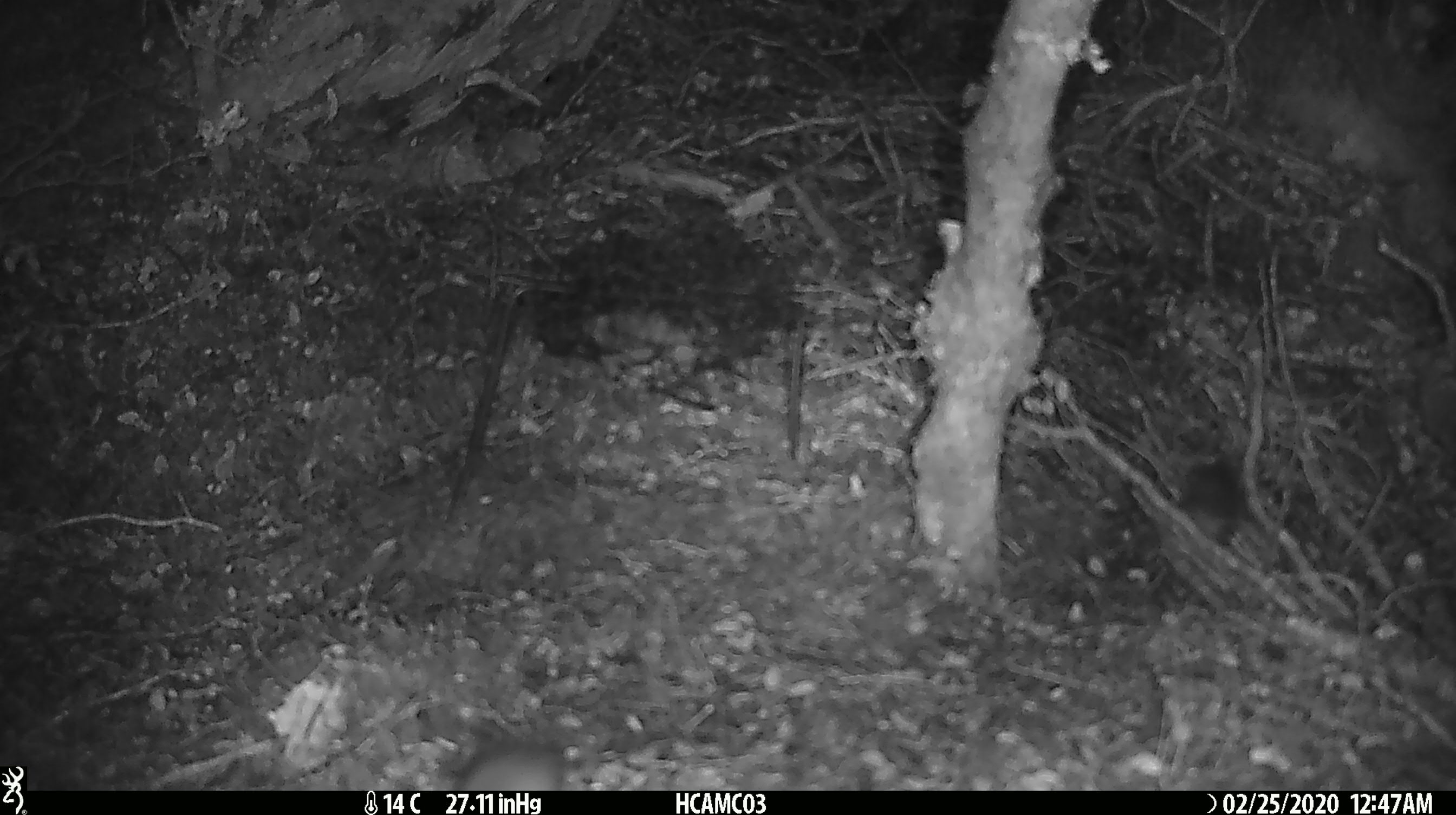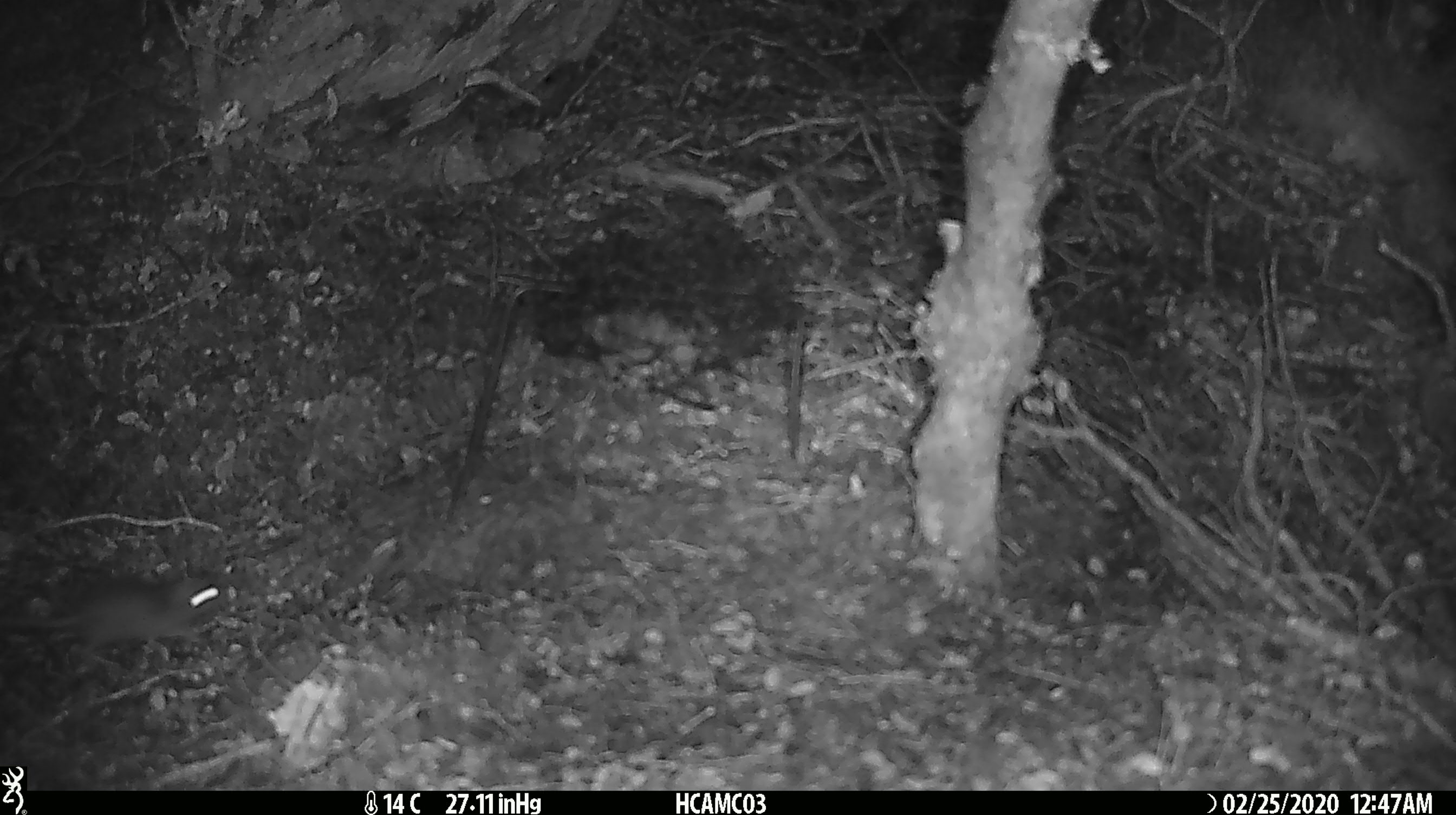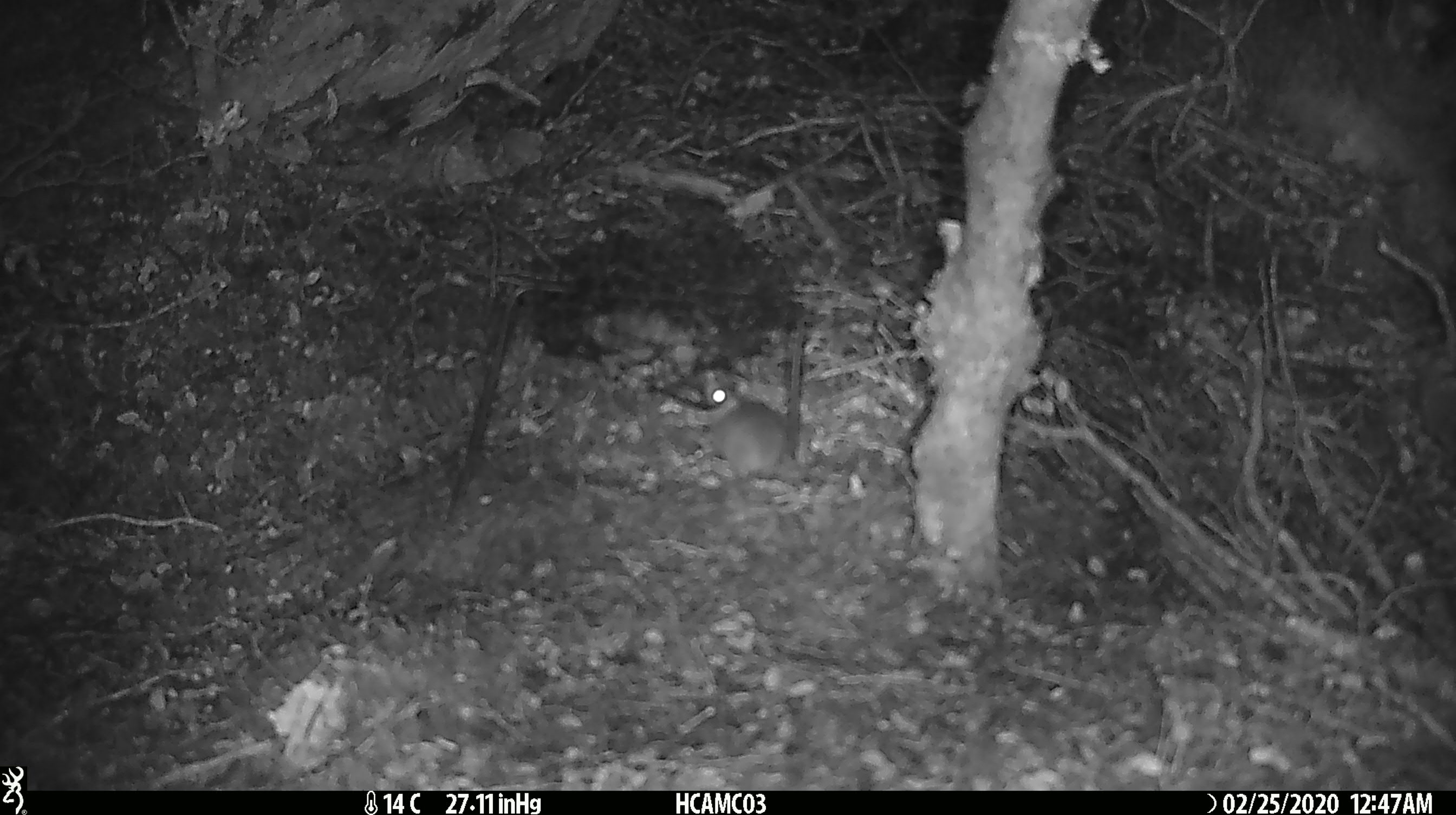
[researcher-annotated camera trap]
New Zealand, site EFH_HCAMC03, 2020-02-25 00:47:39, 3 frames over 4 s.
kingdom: Animalia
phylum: Chordata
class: Mammalia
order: Rodentia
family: Muridae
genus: Mus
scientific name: Mus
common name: mouse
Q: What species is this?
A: Mouse (Mus).